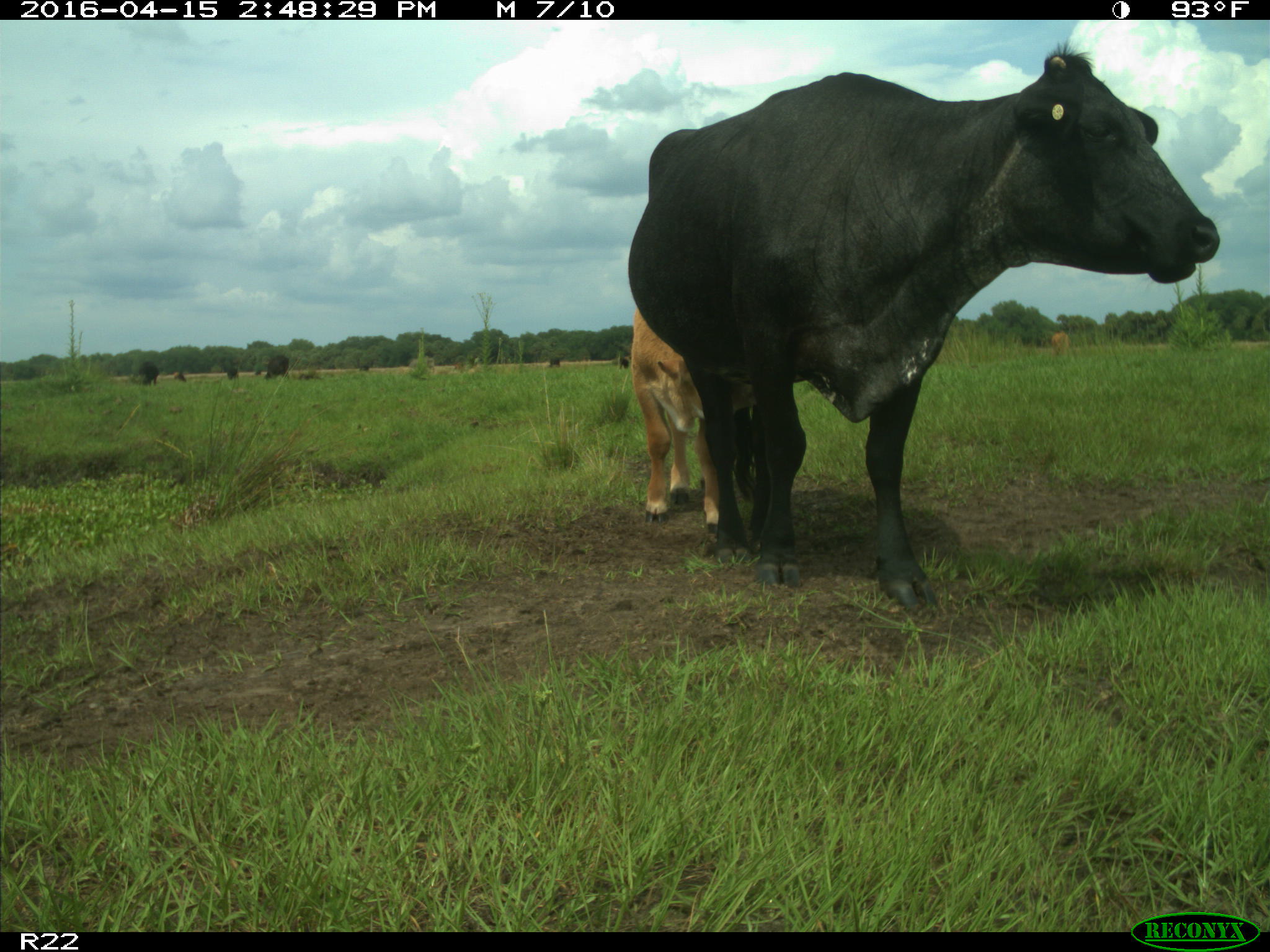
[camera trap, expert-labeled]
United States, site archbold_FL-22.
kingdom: Animalia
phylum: Chordata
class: Mammalia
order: Artiodactyla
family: Bovidae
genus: Bos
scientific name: Bos taurus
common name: domestic cow